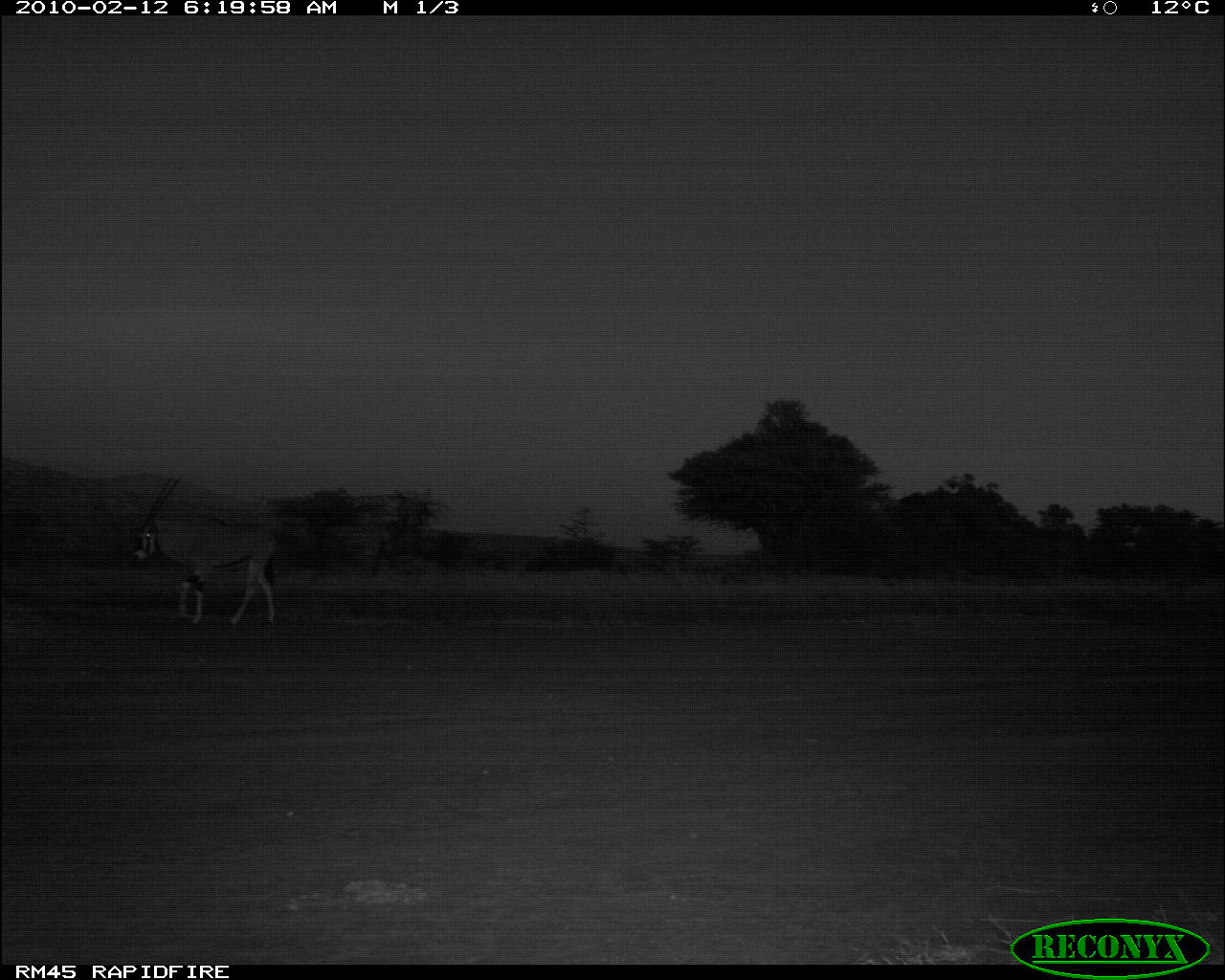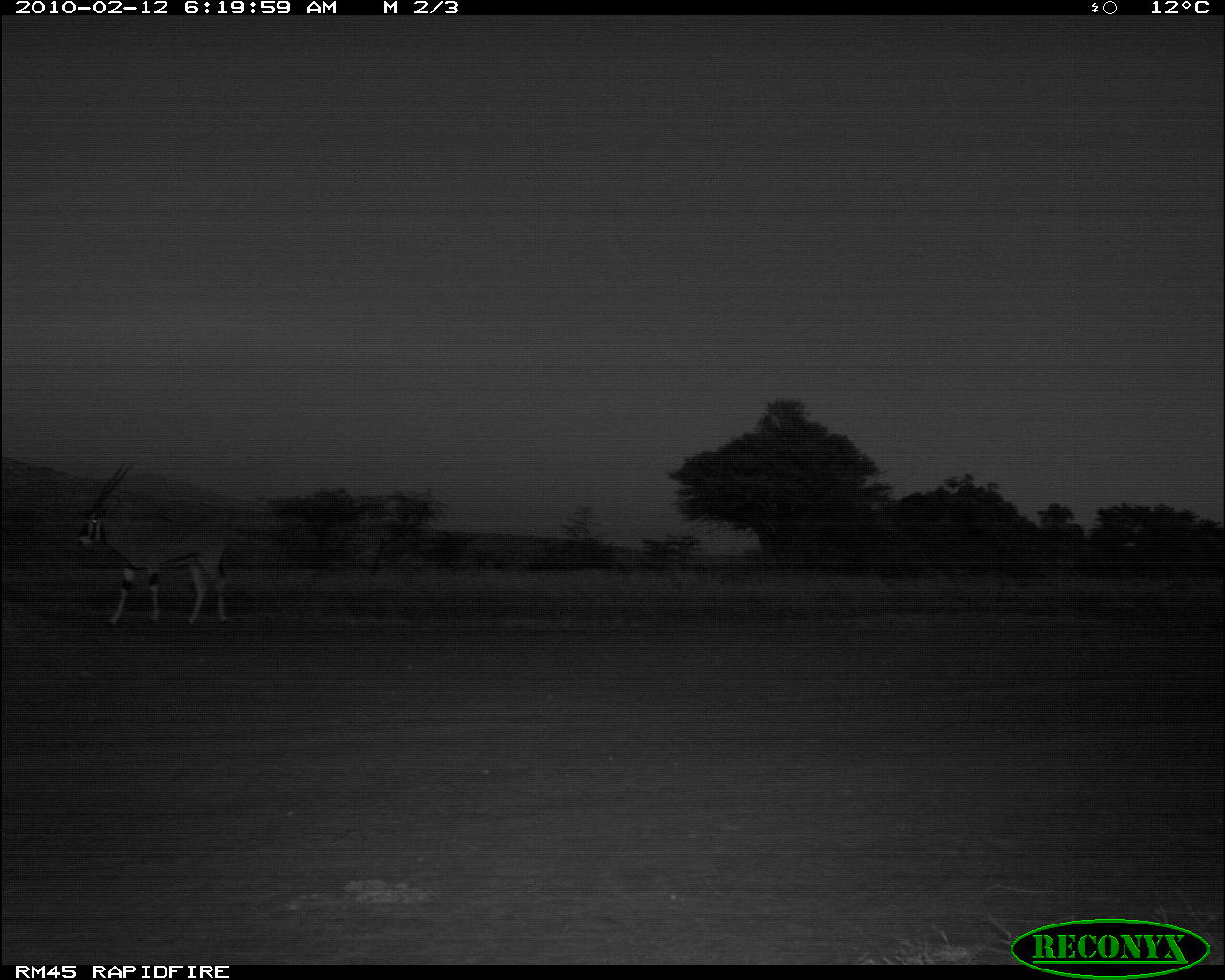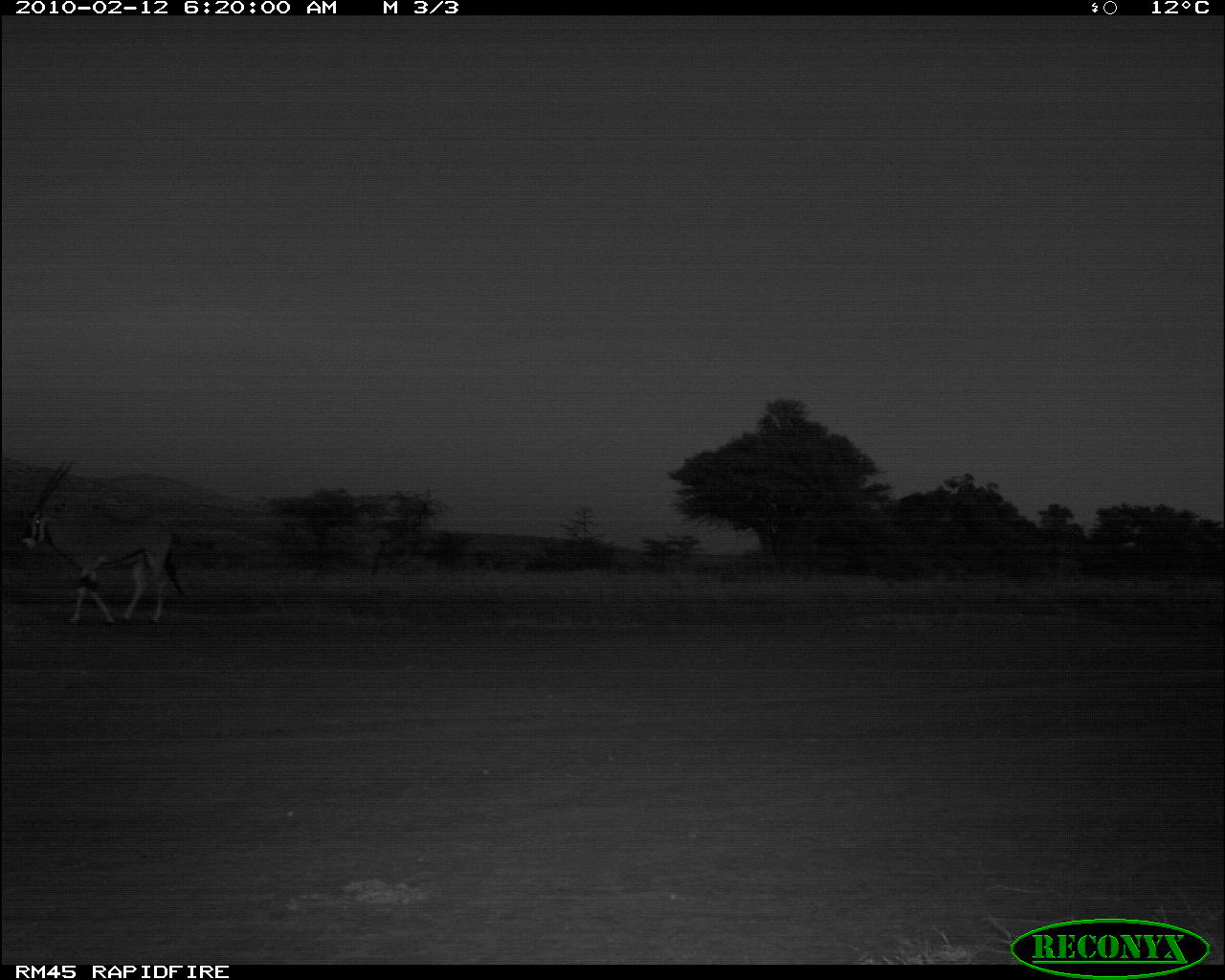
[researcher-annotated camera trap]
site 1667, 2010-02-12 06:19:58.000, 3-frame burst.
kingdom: Animalia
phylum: Chordata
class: Mammalia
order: Artiodactyla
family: Bovidae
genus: Oryx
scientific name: Oryx beisa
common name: east african oryx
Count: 1.